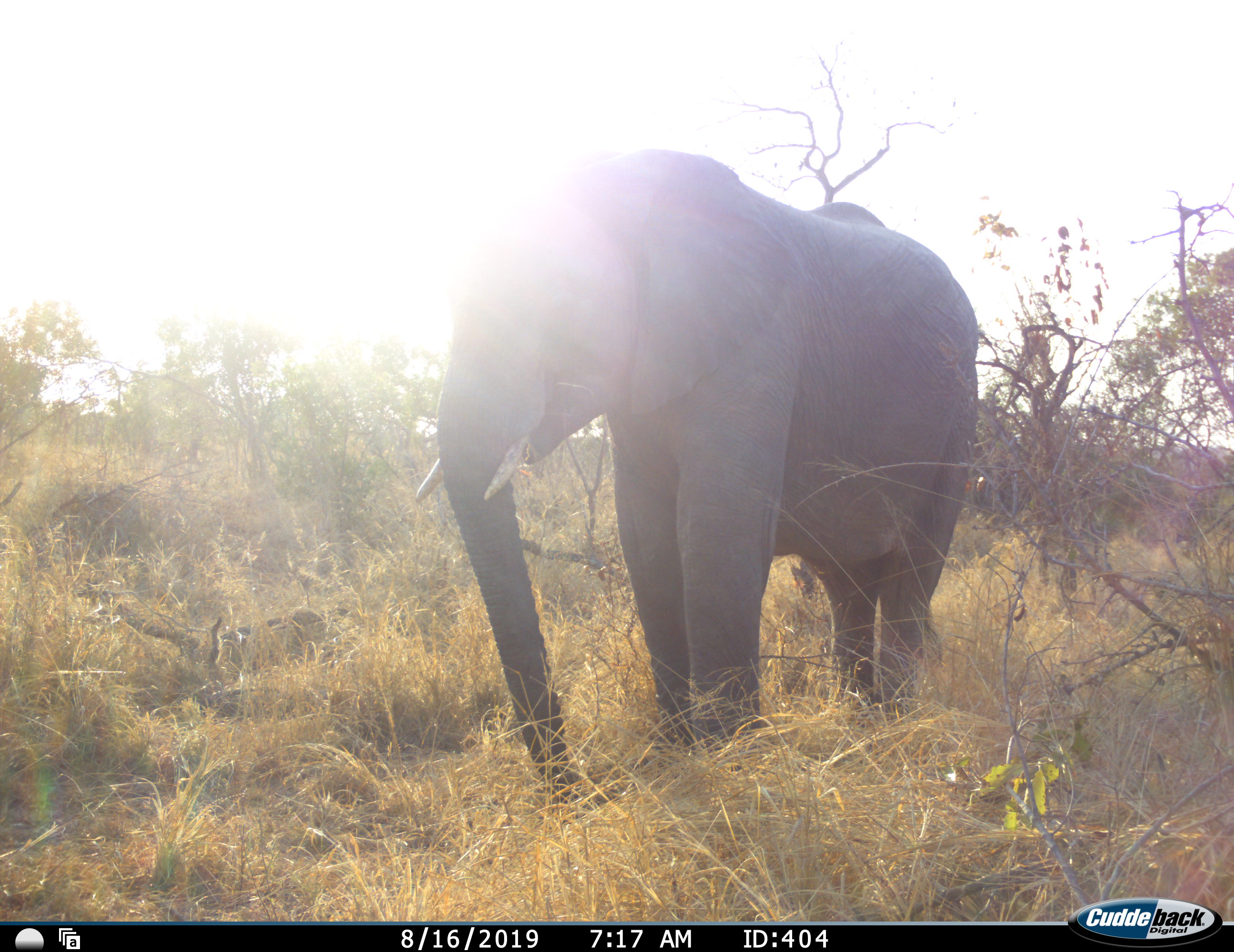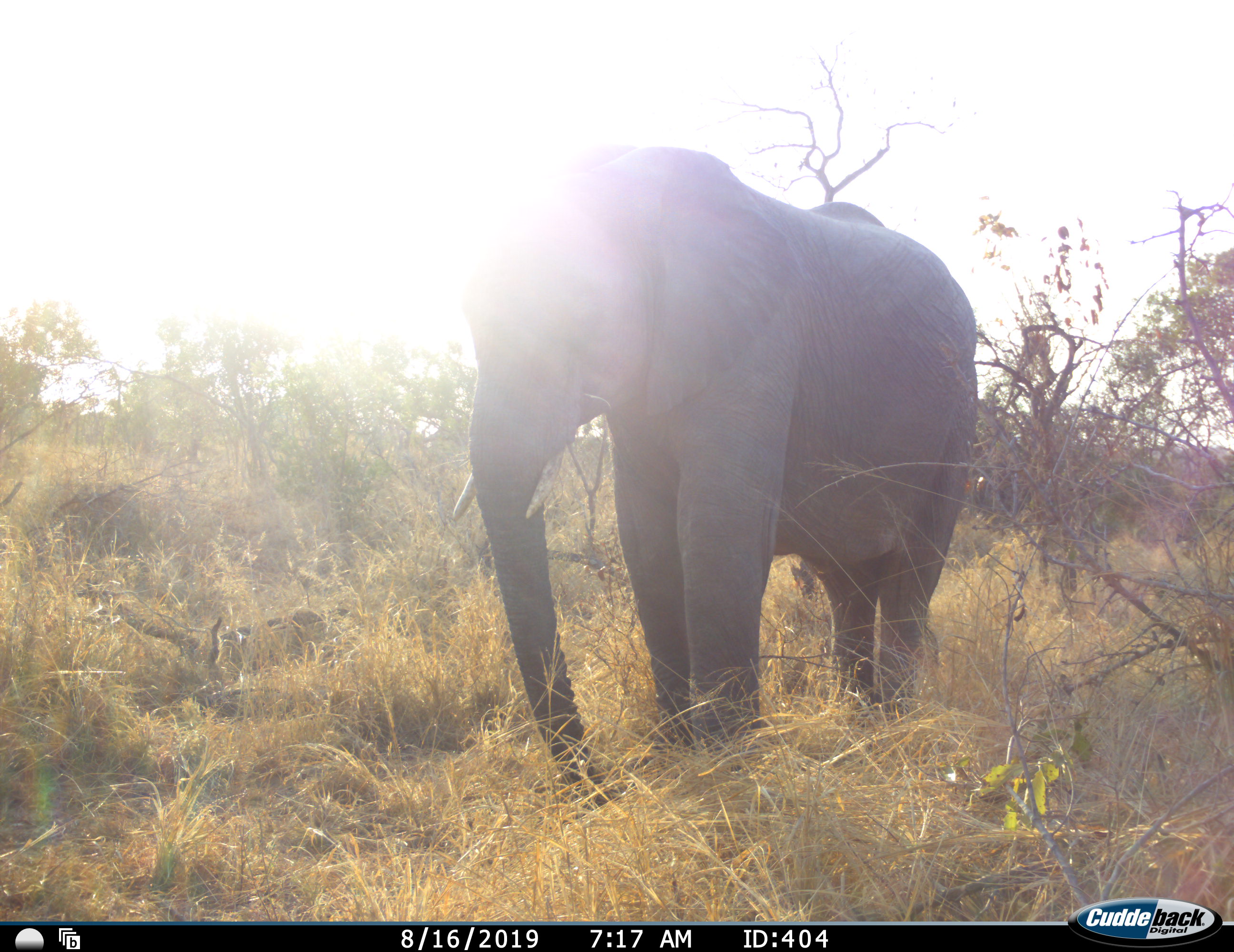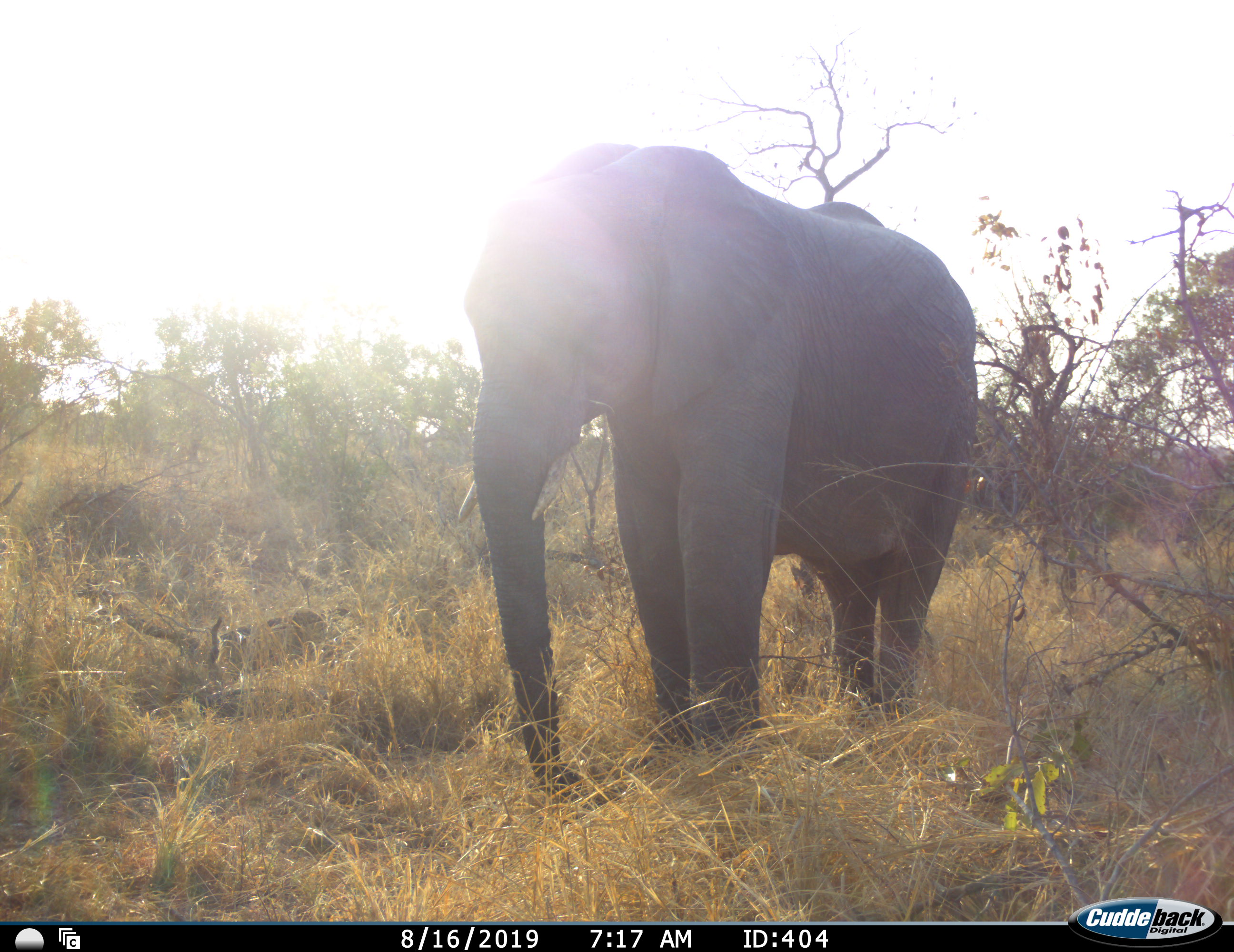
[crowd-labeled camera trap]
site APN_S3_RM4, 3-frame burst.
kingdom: Animalia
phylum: Chordata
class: Mammalia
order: Proboscidea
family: Elephantidae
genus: Loxodonta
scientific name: Loxodonta africana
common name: african bush elephant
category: elephant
Elephant (african bush elephant) (Loxodonta africana), count 1. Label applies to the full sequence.